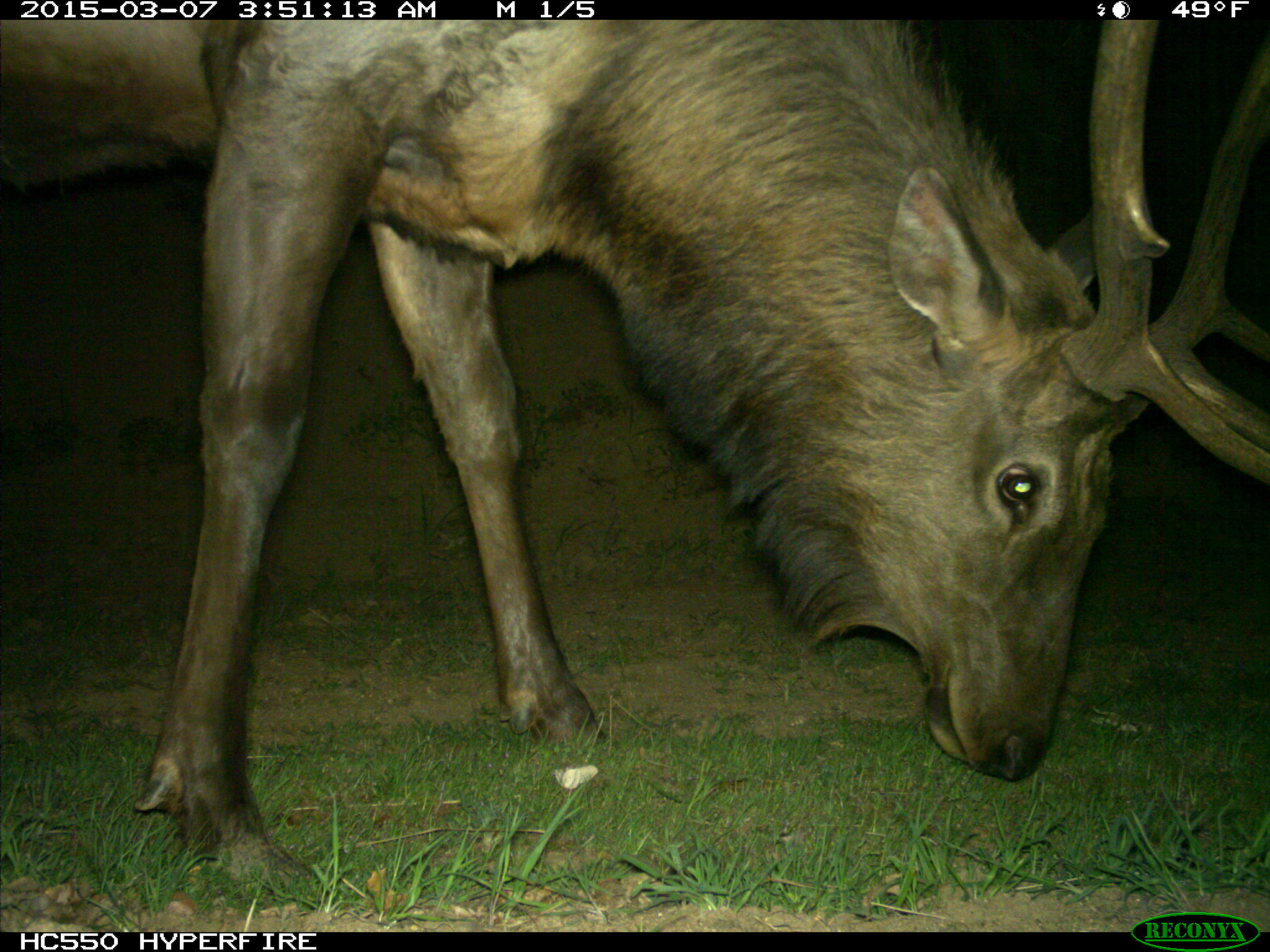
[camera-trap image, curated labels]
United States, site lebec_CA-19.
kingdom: Animalia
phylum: Chordata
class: Mammalia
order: Artiodactyla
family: Cervidae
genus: Cervus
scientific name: Cervus canadensis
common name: elk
Cervus canadensis (elk).